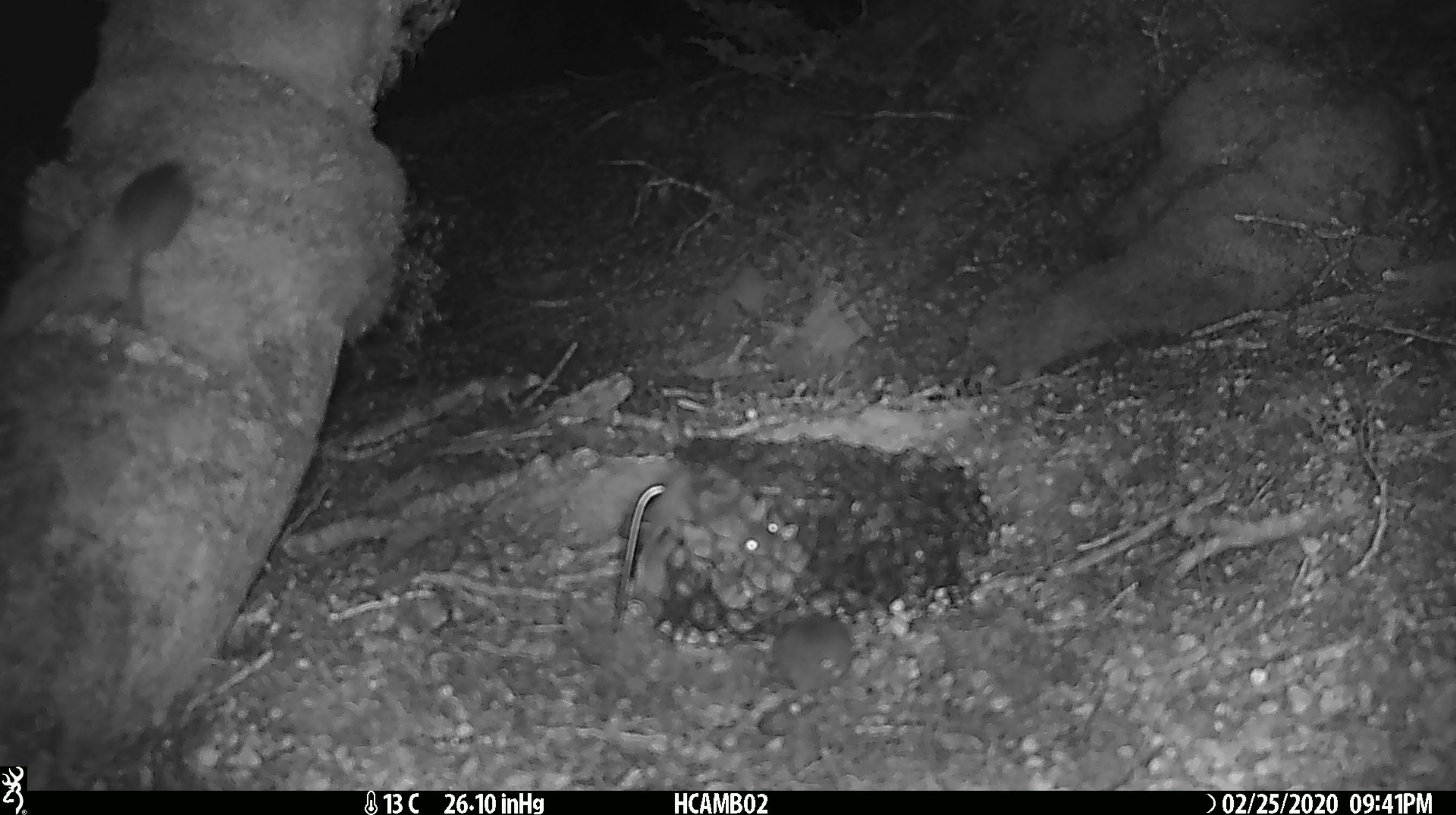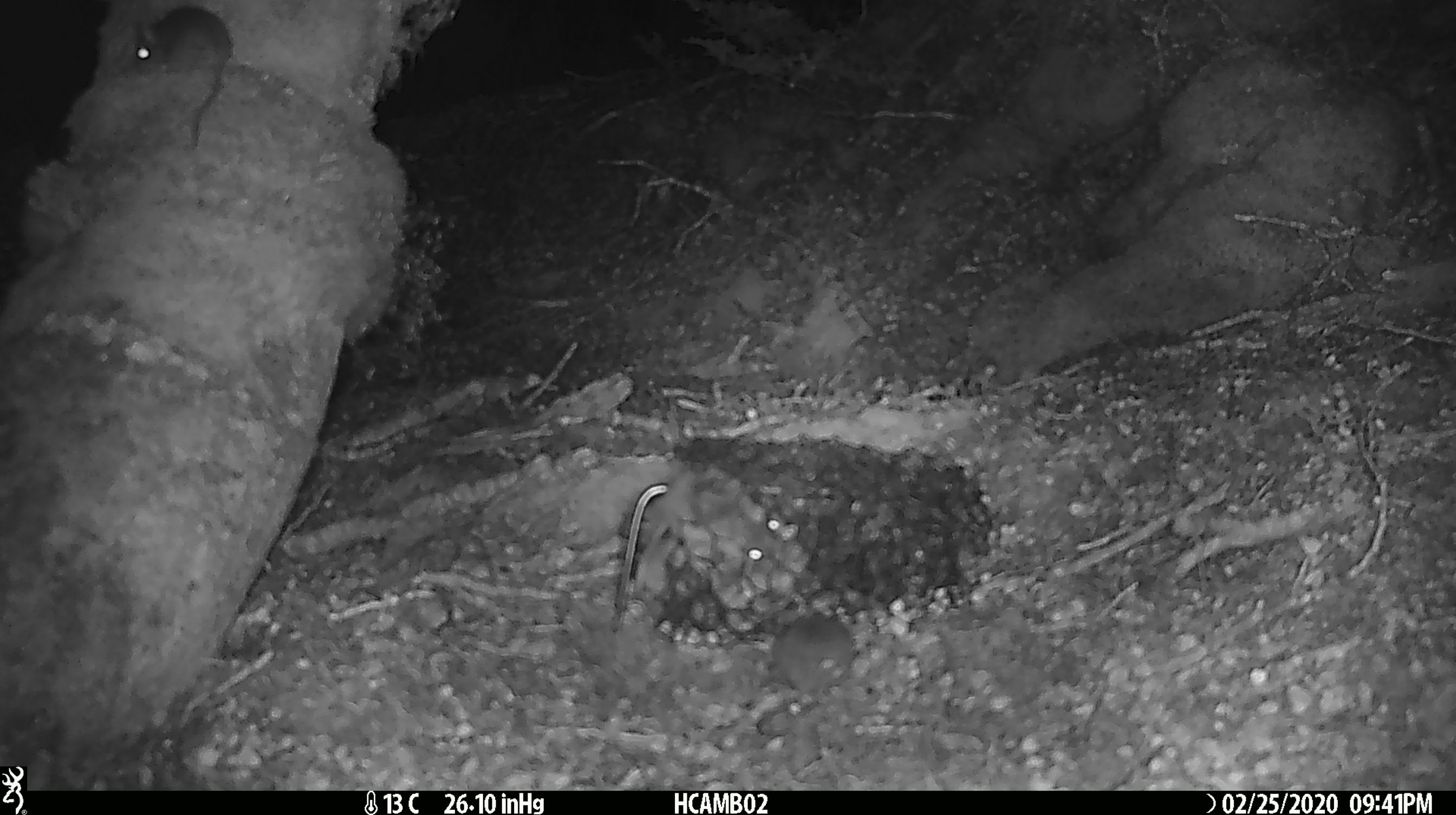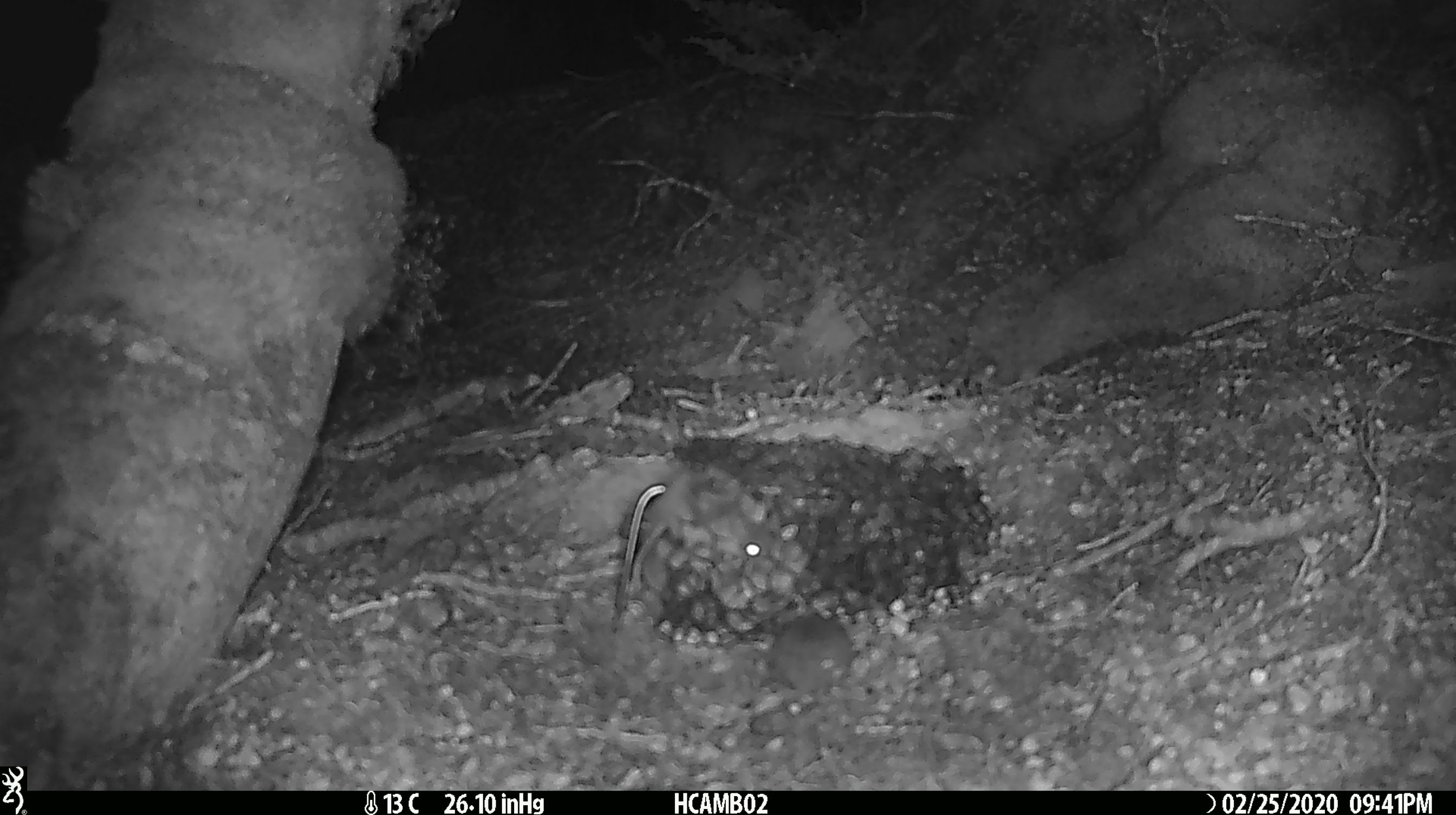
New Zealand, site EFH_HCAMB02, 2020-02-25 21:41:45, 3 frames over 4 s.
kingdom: Animalia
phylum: Chordata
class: Mammalia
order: Rodentia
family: Muridae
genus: Mus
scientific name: Mus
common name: mouse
Mouse (Mus).